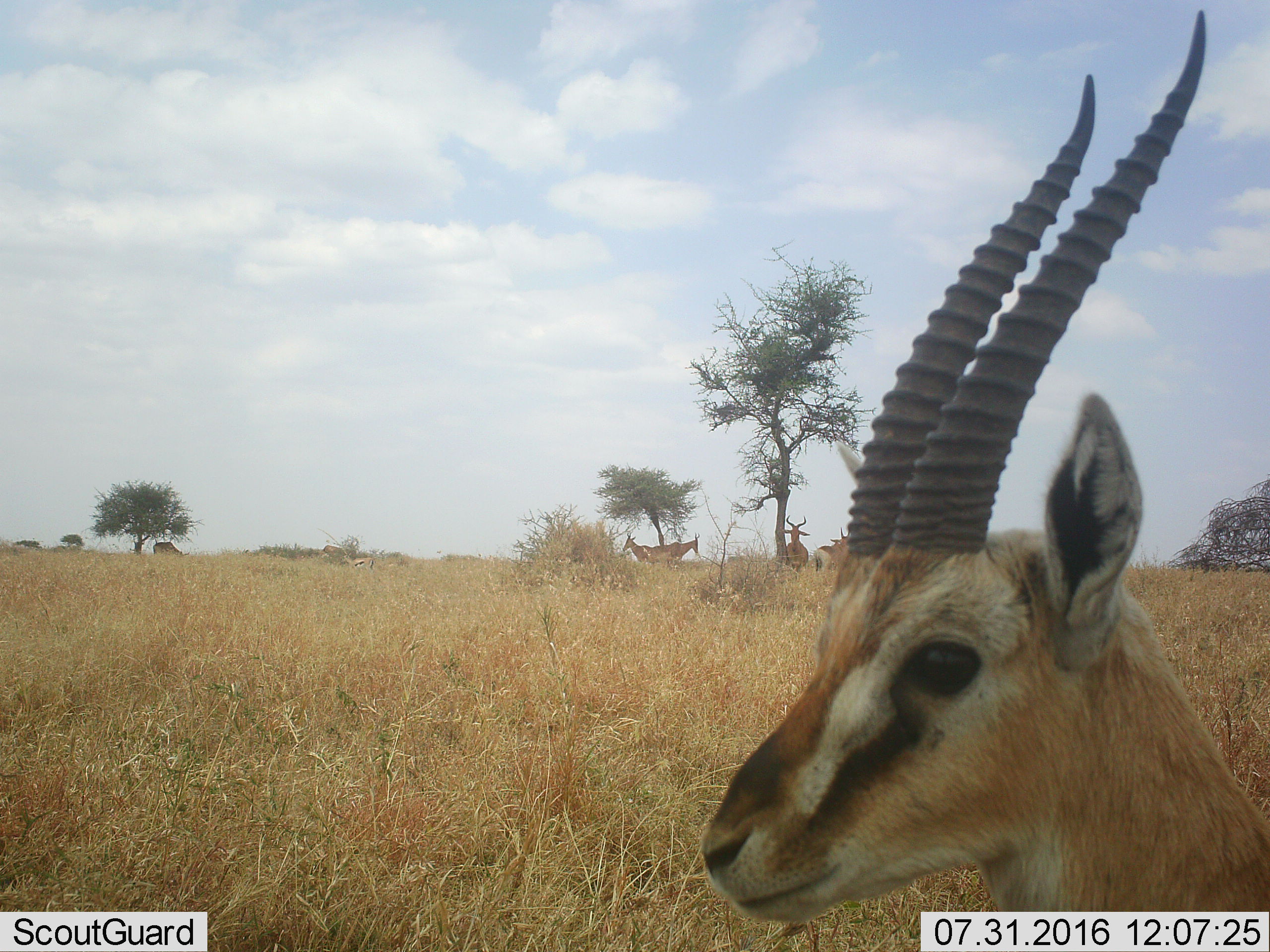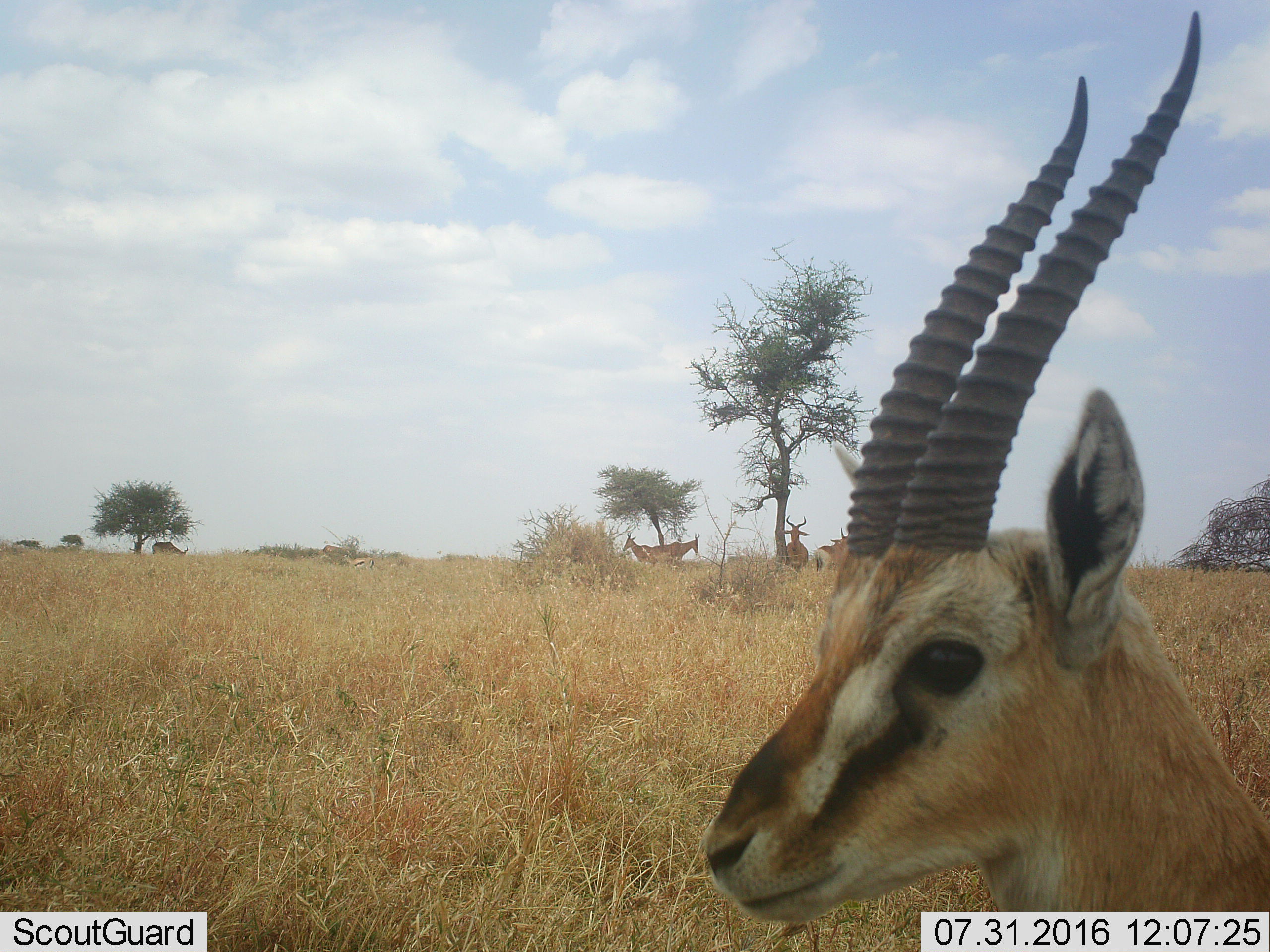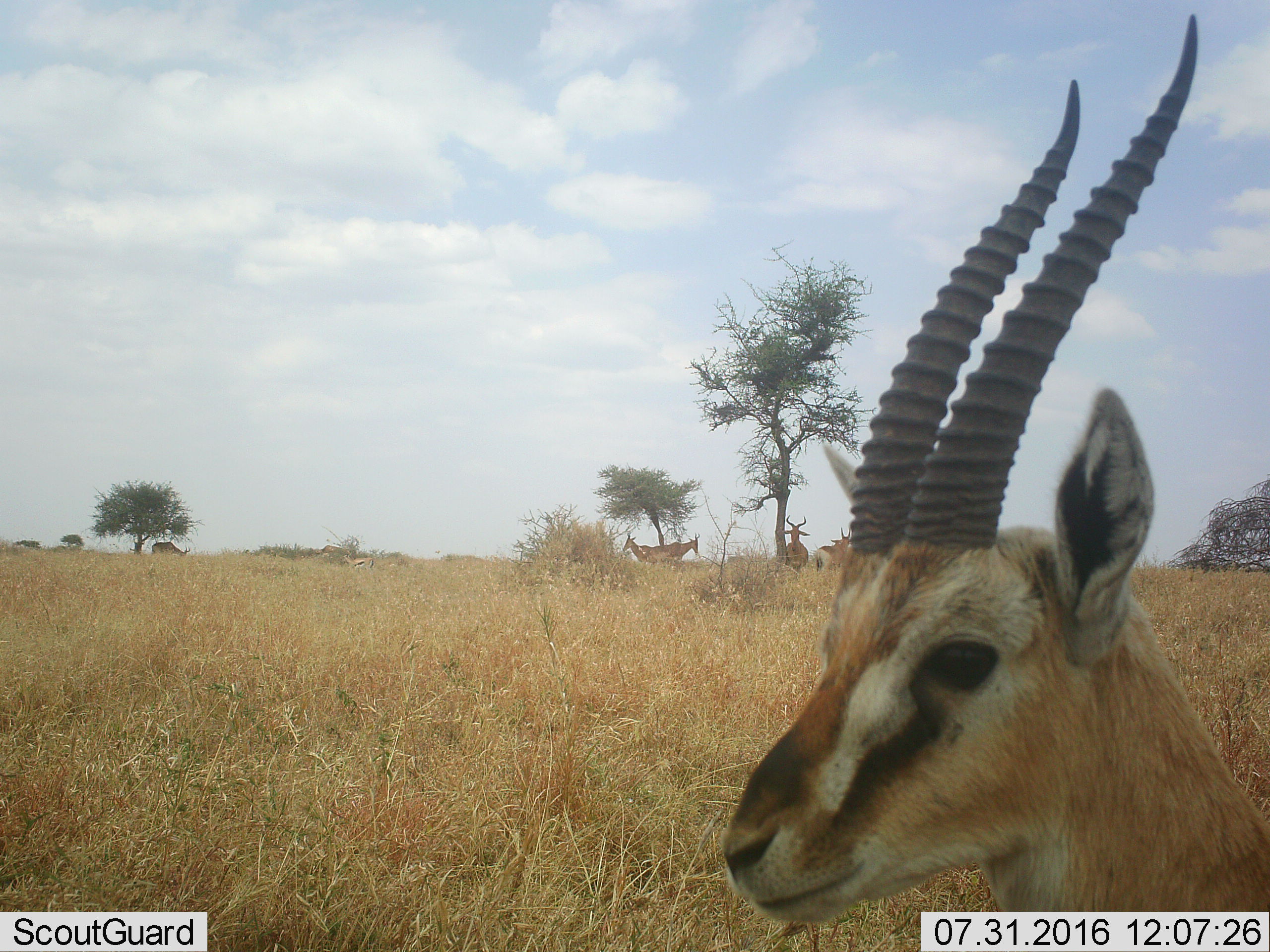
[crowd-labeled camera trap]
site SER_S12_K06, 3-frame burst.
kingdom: Animalia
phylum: Chordata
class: Mammalia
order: Artiodactyla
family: Bovidae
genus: Eudorcas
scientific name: Eudorcas thomsonii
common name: thomson's gazelle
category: gazellethomsons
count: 1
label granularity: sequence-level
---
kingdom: Animalia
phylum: Chordata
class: Mammalia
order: Artiodactyla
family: Bovidae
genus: Alcelaphus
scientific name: Alcelaphus buselaphus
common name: hartebeest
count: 5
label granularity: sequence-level